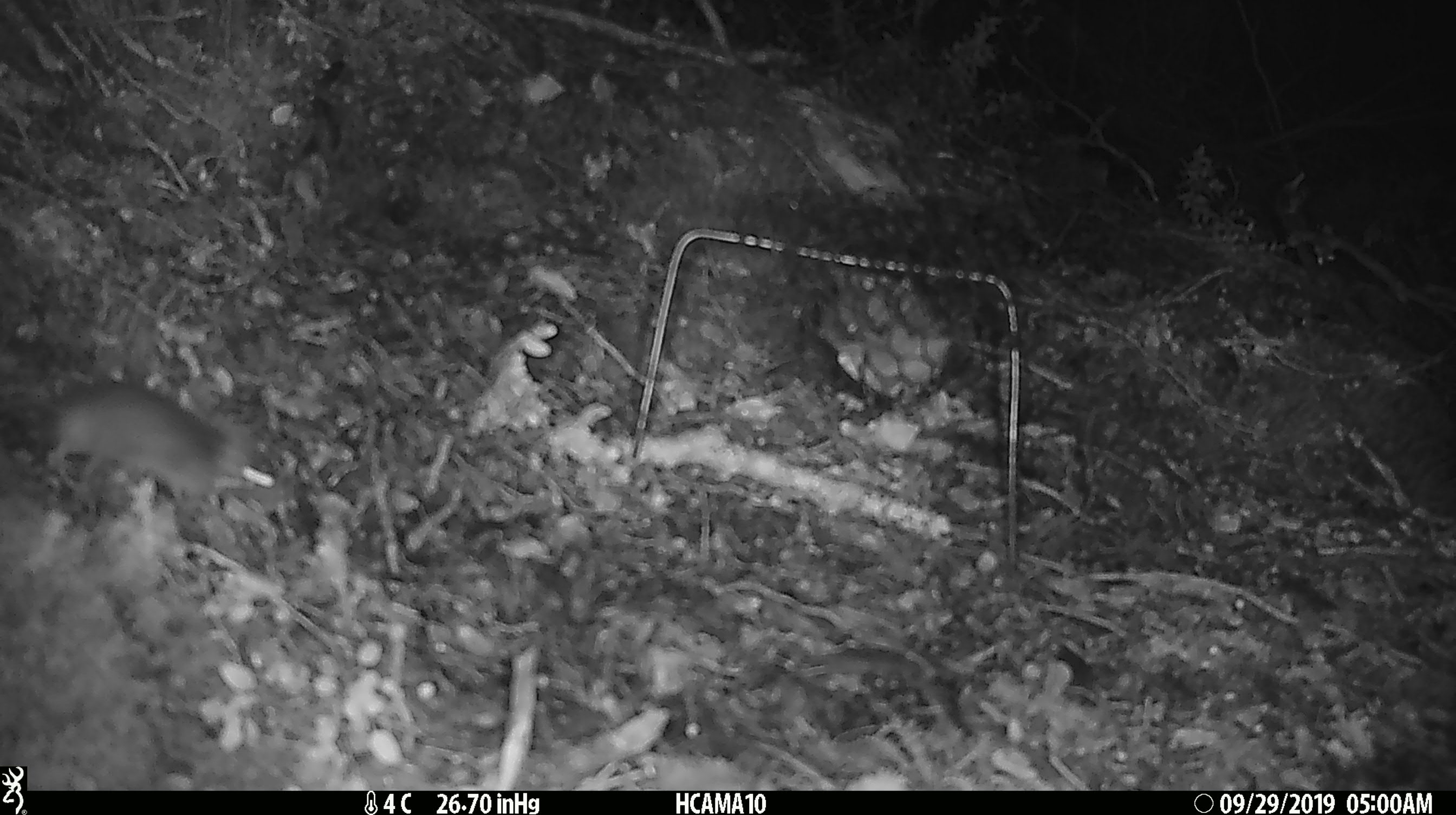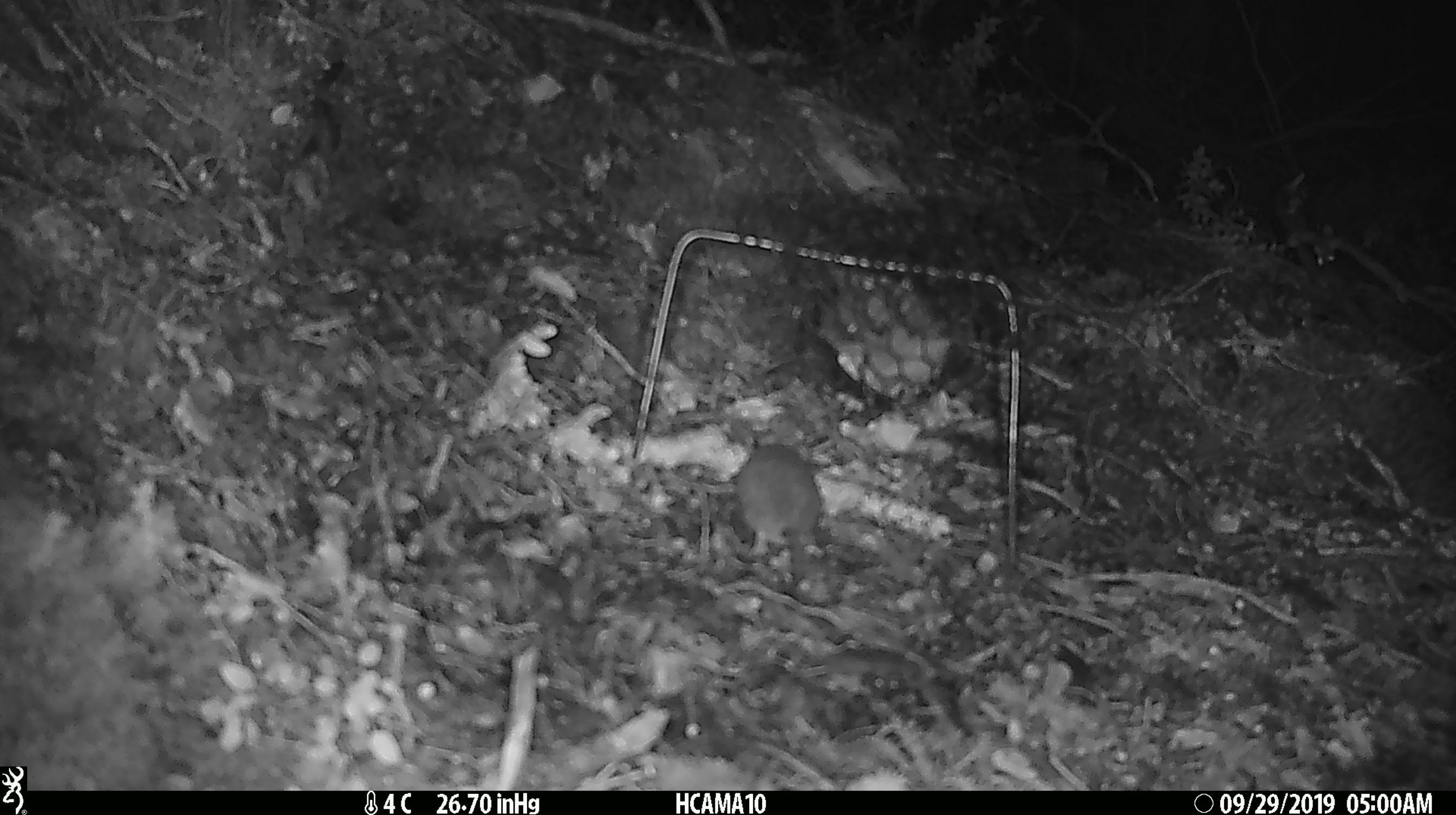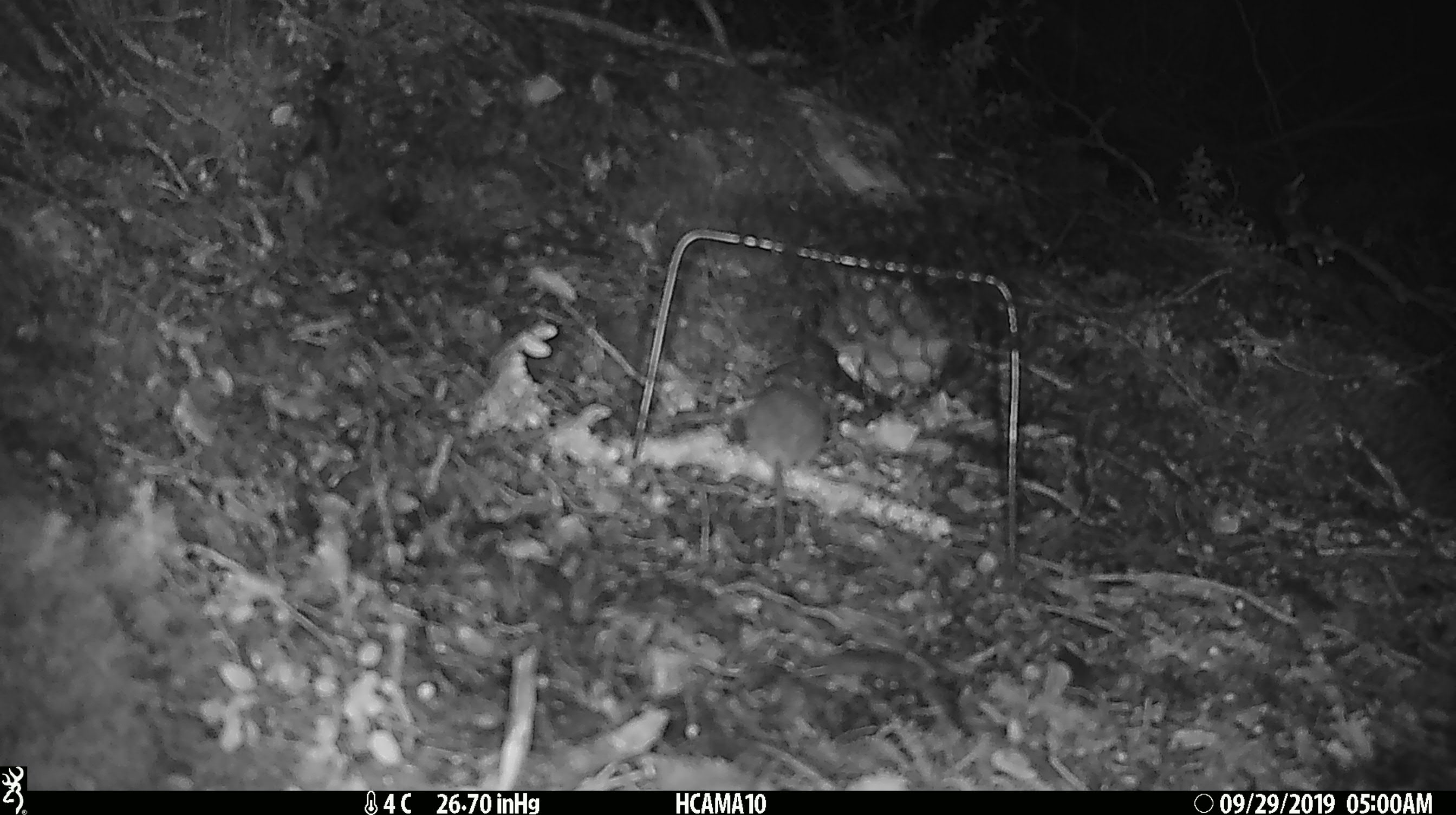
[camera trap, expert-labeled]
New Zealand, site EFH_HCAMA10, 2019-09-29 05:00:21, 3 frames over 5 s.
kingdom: Animalia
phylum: Chordata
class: Mammalia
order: Rodentia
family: Muridae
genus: Mus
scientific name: Mus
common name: mouse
Mouse (Mus).